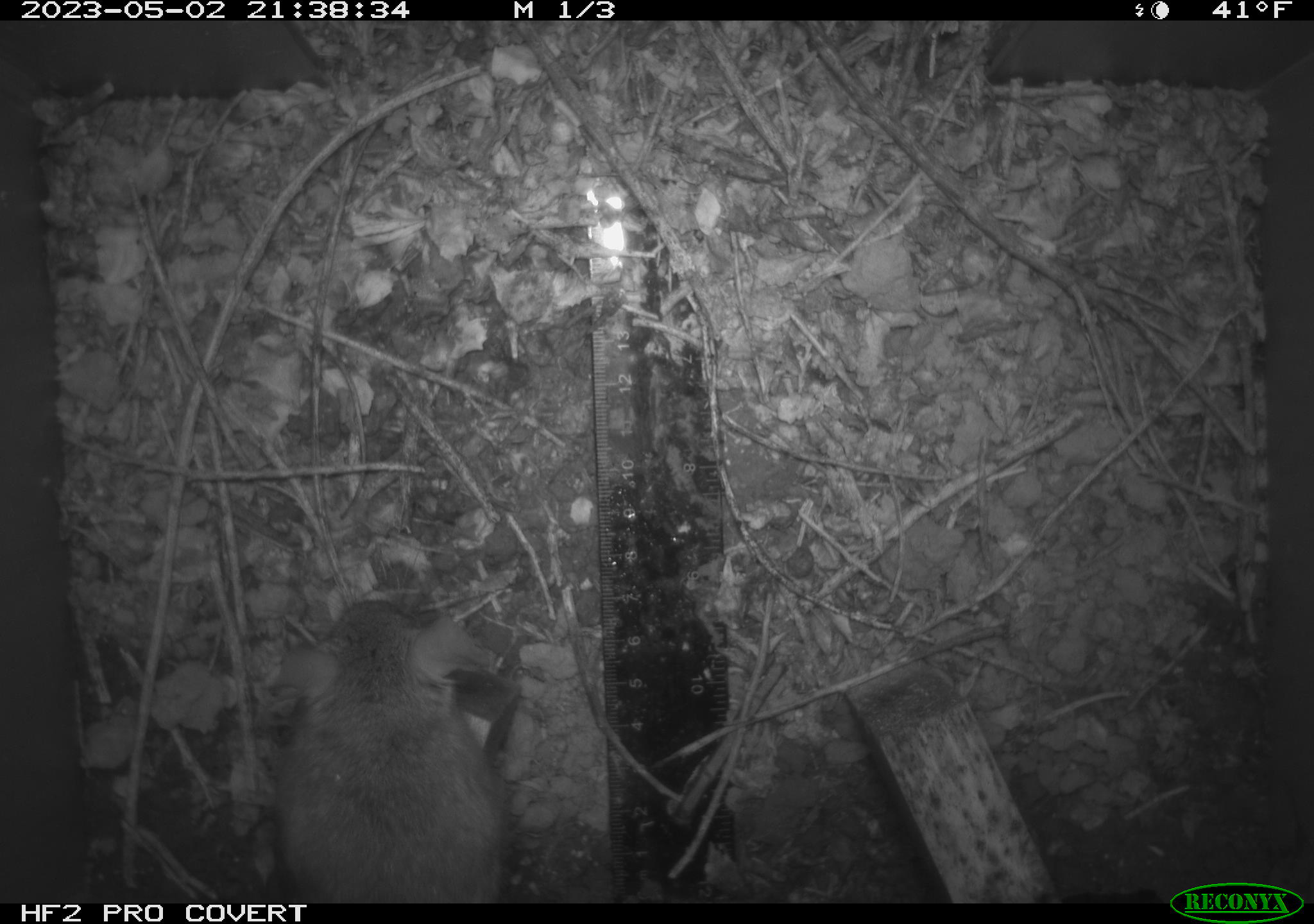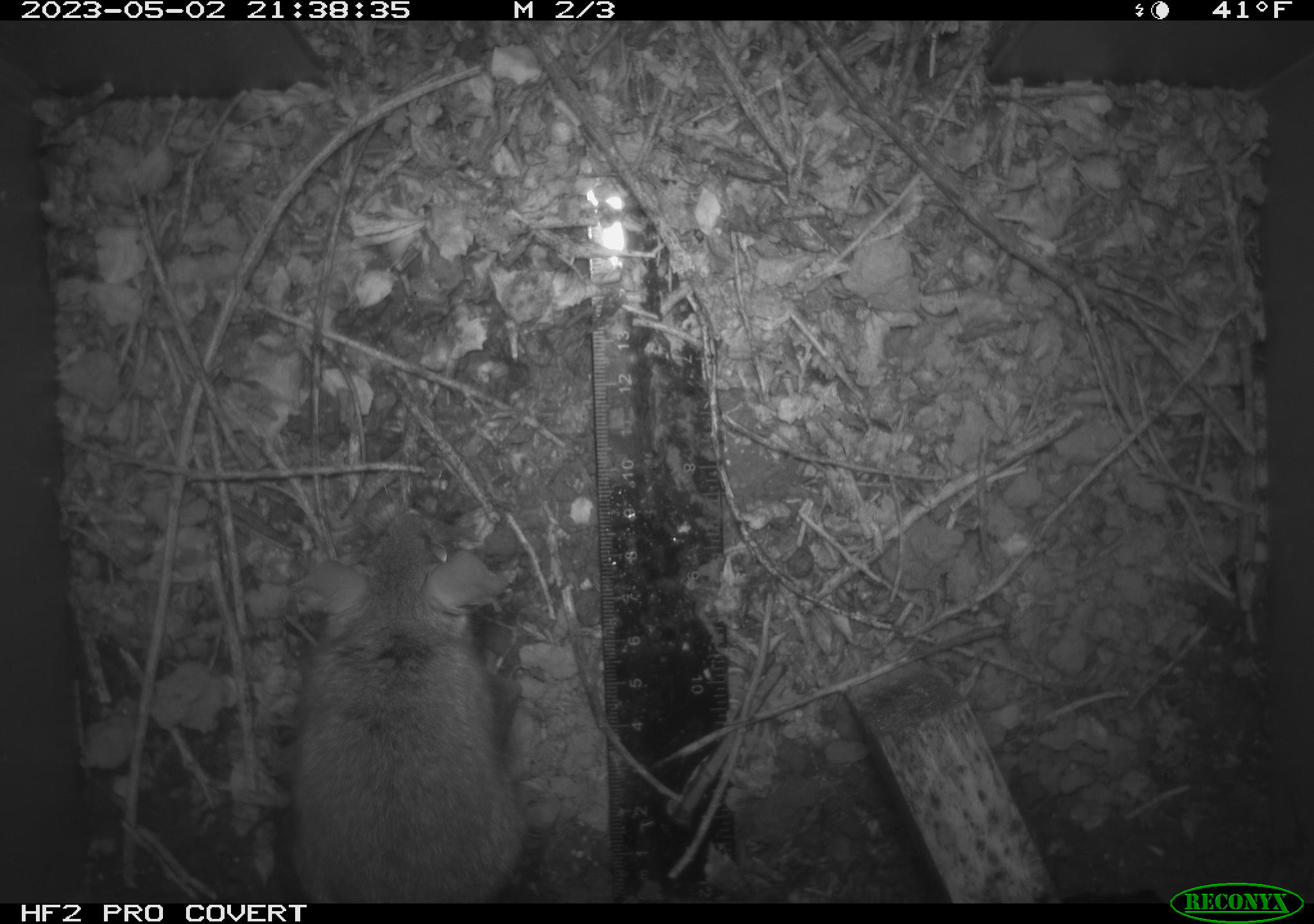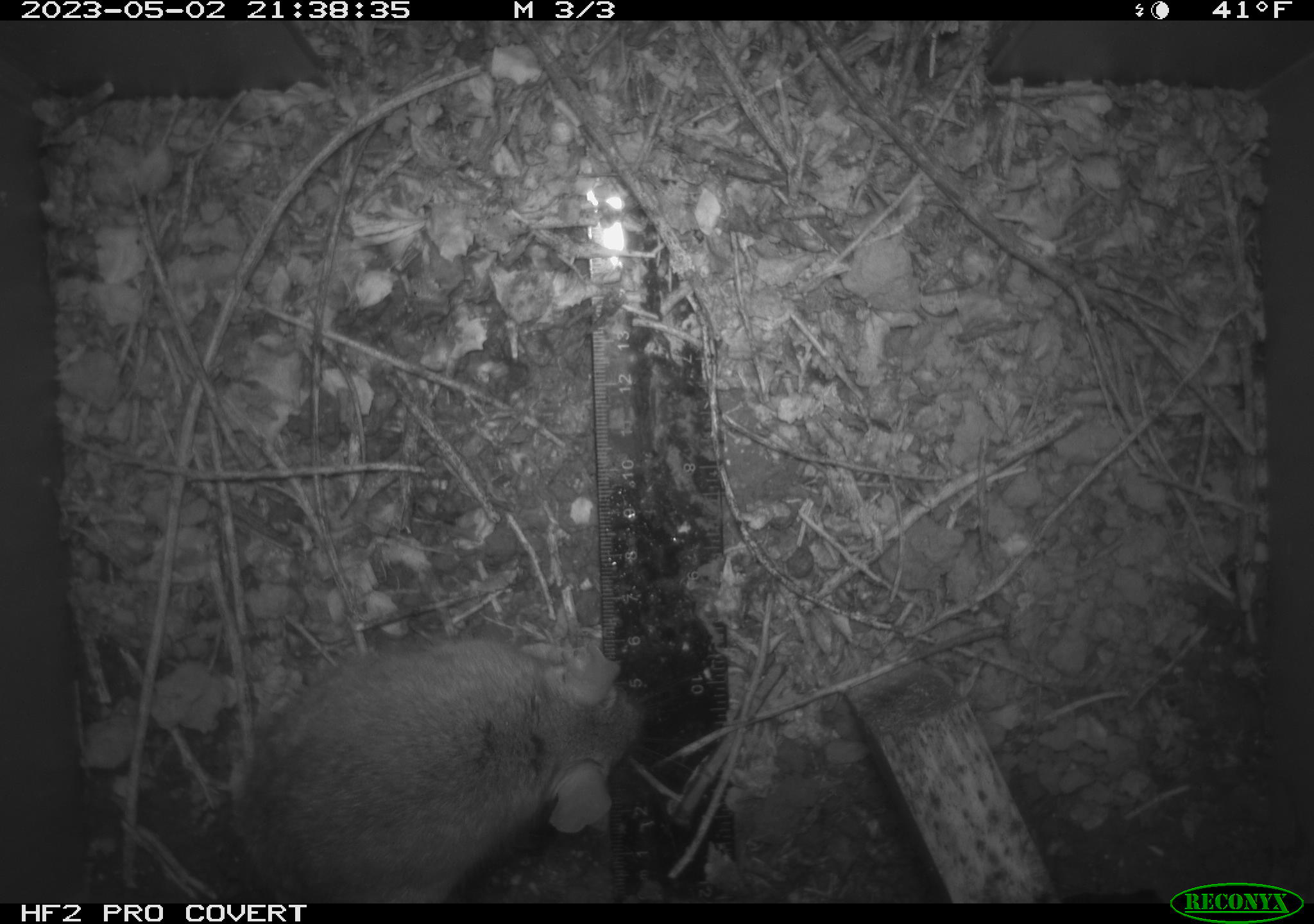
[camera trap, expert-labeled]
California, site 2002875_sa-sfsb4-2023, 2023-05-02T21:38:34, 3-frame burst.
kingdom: Animalia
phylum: Chordata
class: Mammalia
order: Rodentia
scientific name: Rodentia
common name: mouse species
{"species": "mouse species (Rodentia)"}